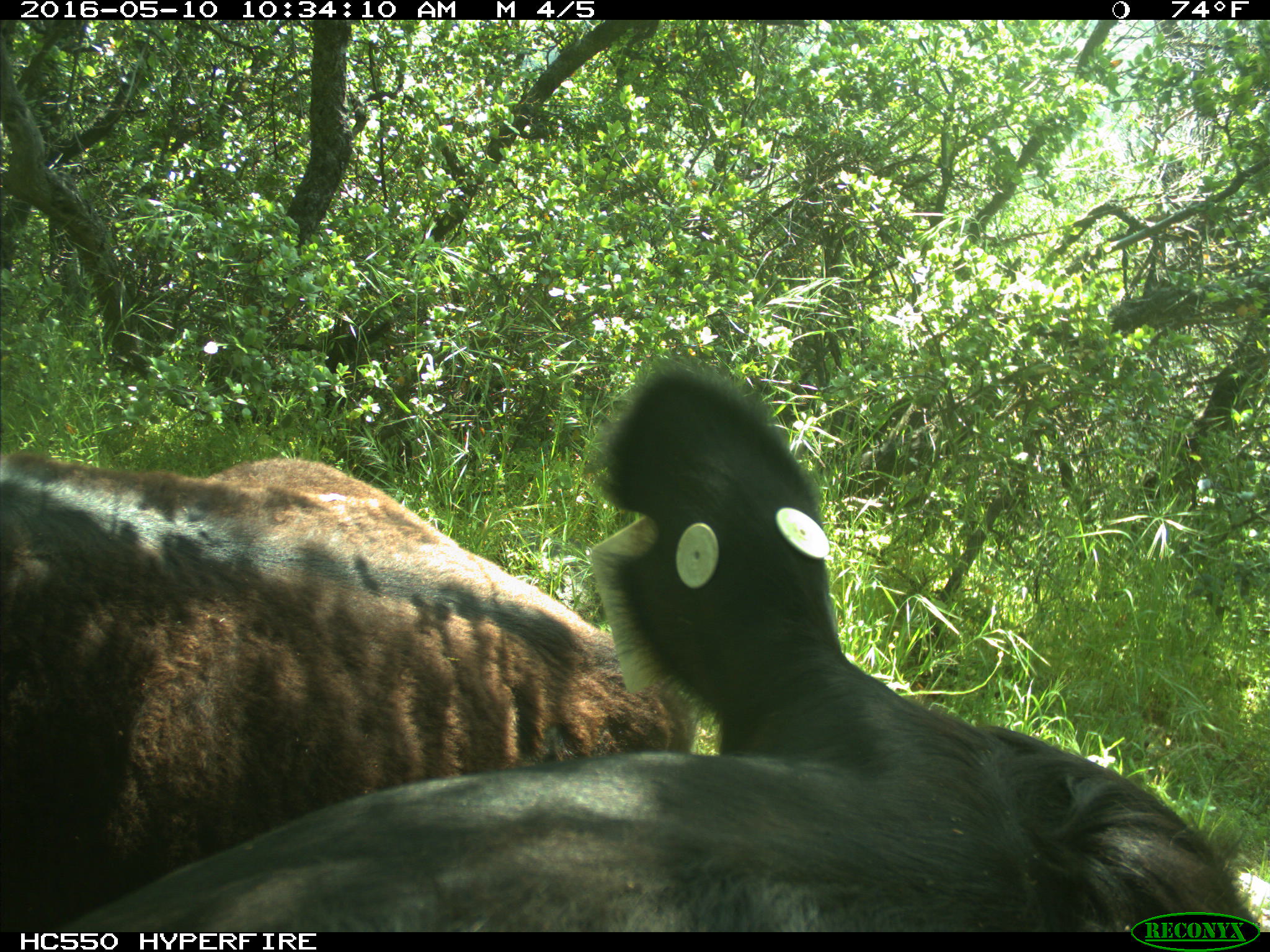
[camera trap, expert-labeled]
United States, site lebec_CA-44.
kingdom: Animalia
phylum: Chordata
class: Mammalia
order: Artiodactyla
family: Bovidae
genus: Bos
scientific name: Bos taurus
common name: domestic cow